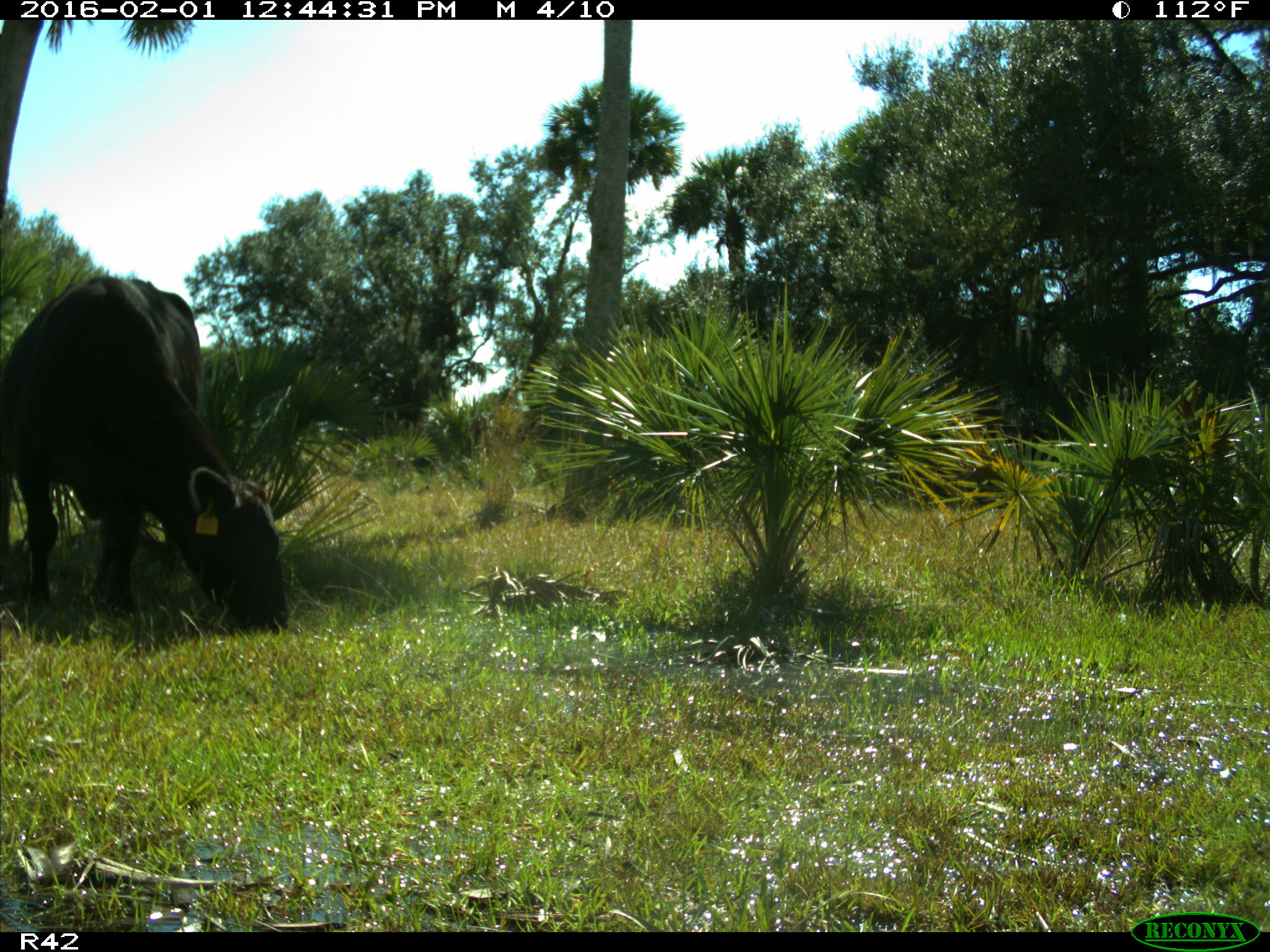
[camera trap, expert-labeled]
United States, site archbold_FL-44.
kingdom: Animalia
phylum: Chordata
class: Mammalia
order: Artiodactyla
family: Bovidae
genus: Bos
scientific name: Bos taurus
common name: domestic cow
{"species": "Bos taurus (domestic cow)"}